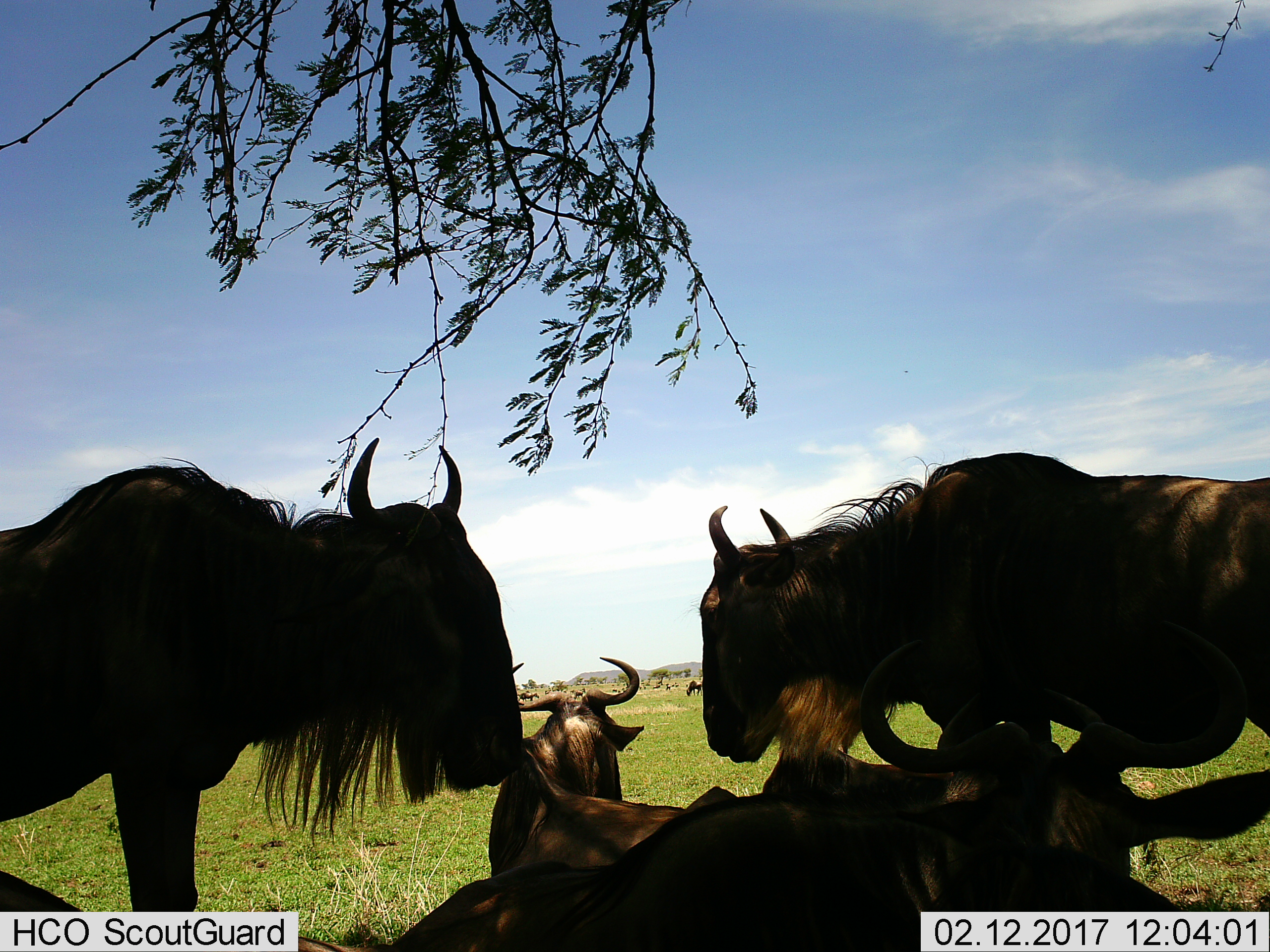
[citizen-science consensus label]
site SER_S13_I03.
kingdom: Animalia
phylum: Chordata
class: Mammalia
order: Artiodactyla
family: Bovidae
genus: Connochaetes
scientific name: Connochaetes taurinus taurinus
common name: blue wildebeest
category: wildebeestblue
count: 11-50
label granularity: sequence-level